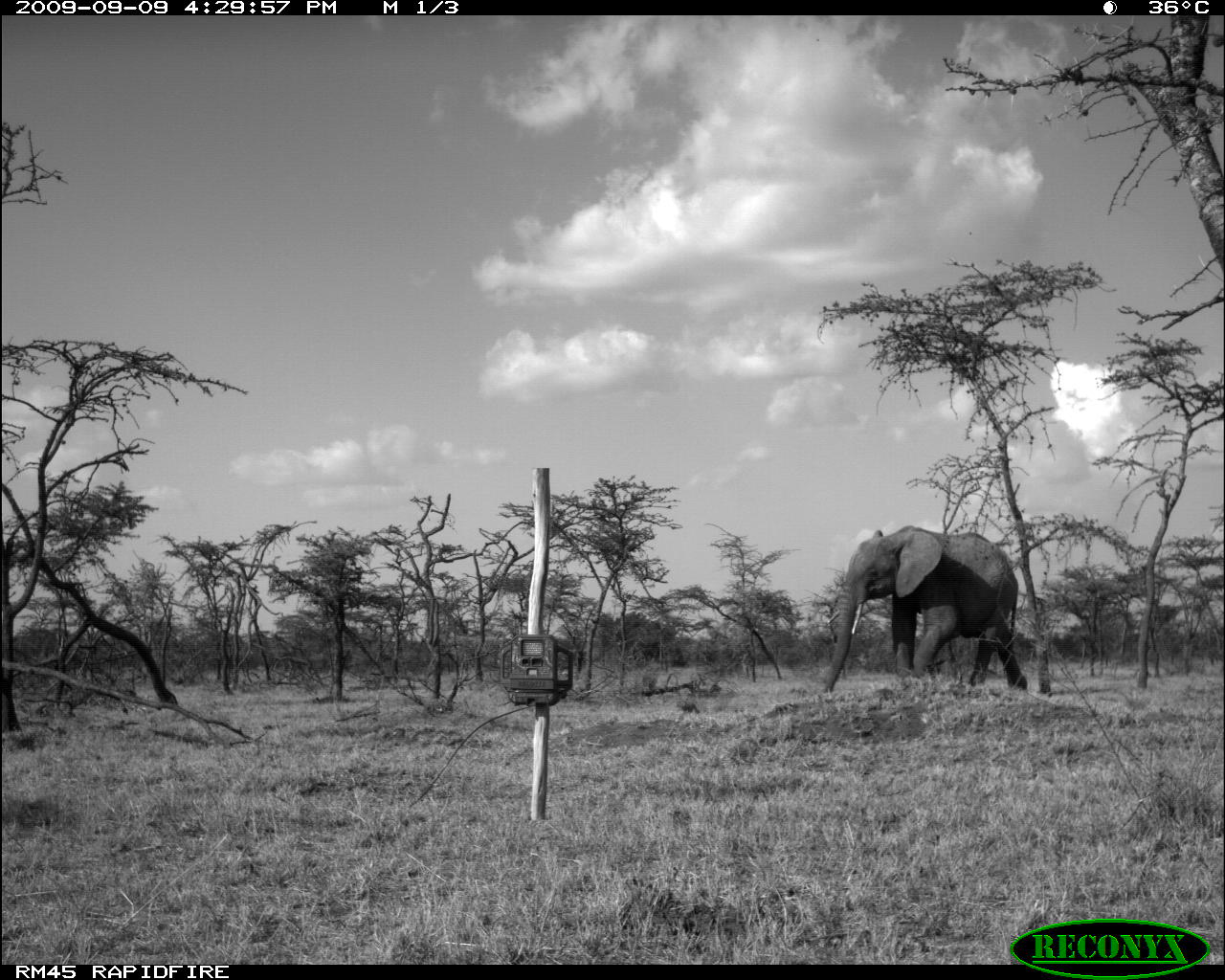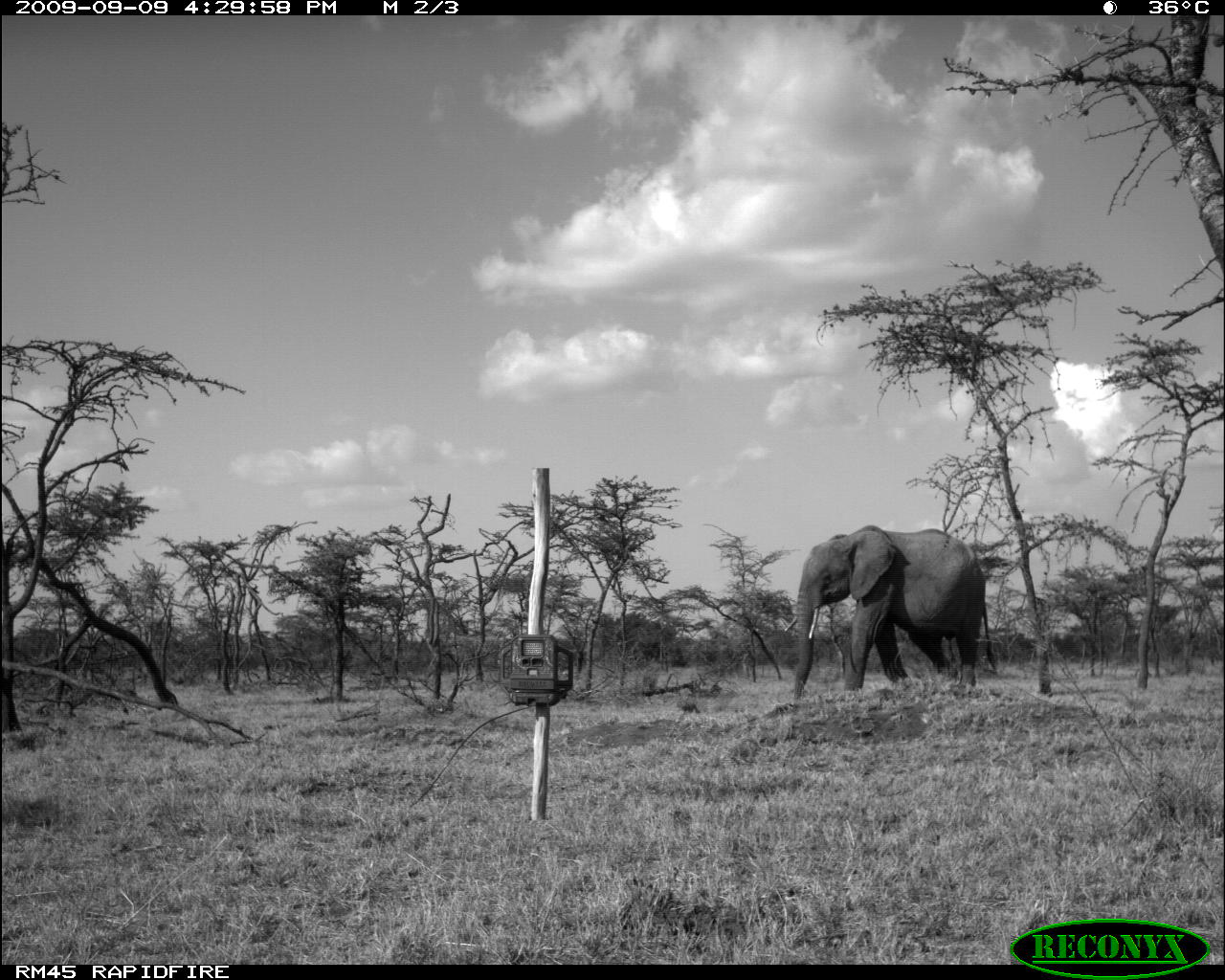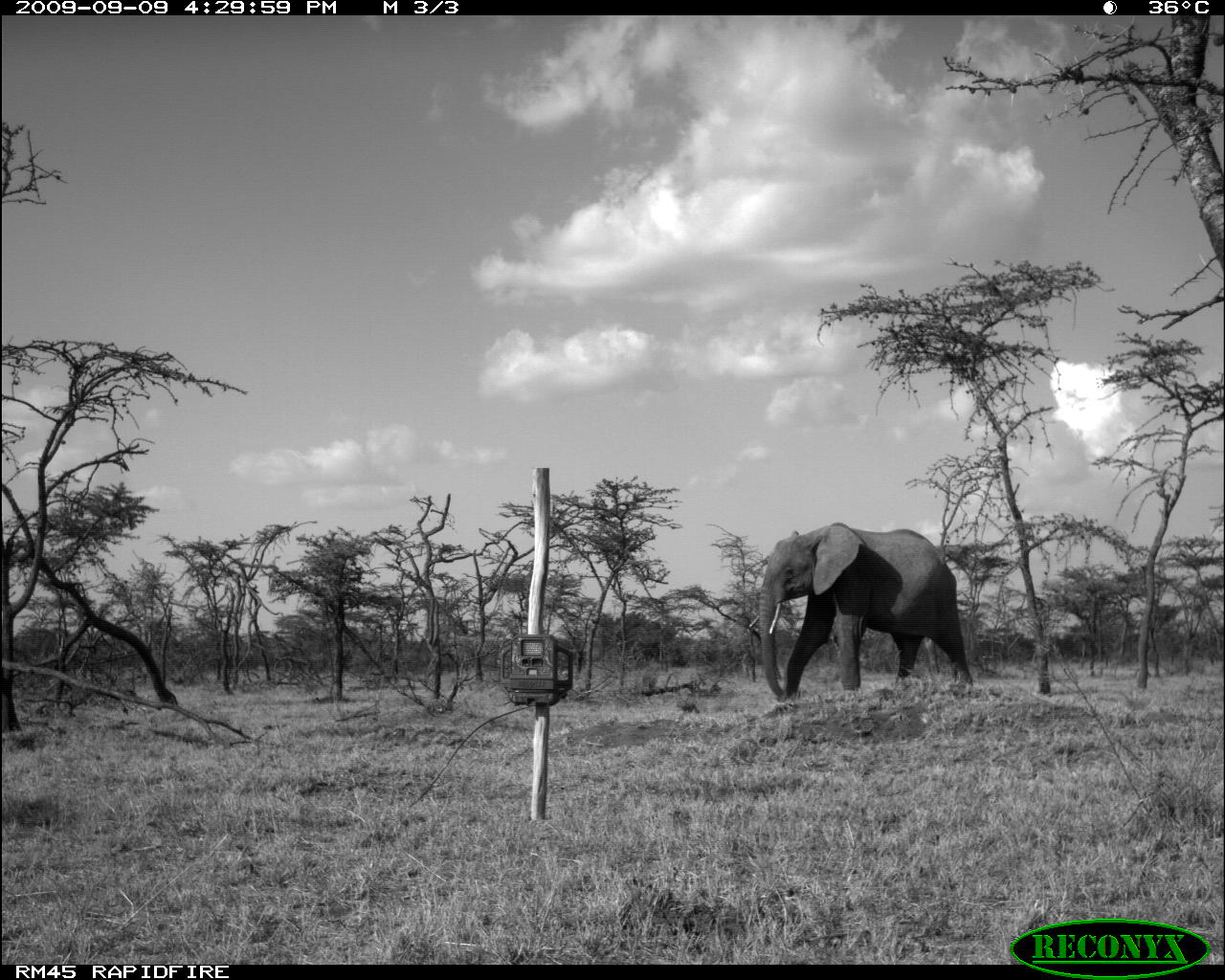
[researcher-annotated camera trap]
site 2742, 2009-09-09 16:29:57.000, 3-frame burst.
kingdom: Animalia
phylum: Chordata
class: Mammalia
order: Proboscidea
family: Elephantidae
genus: Loxodonta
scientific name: Loxodonta africana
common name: african bush elephant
Loxodonta africana (african bush elephant), count 1.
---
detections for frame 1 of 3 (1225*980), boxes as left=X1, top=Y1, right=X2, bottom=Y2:
loxodonta africana: left=817, top=524, right=1027, bottom=694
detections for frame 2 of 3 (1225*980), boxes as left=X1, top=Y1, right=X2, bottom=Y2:
loxodonta africana: left=784, top=524, right=995, bottom=699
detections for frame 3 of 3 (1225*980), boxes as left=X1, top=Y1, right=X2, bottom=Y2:
loxodonta africana: left=748, top=521, right=973, bottom=698